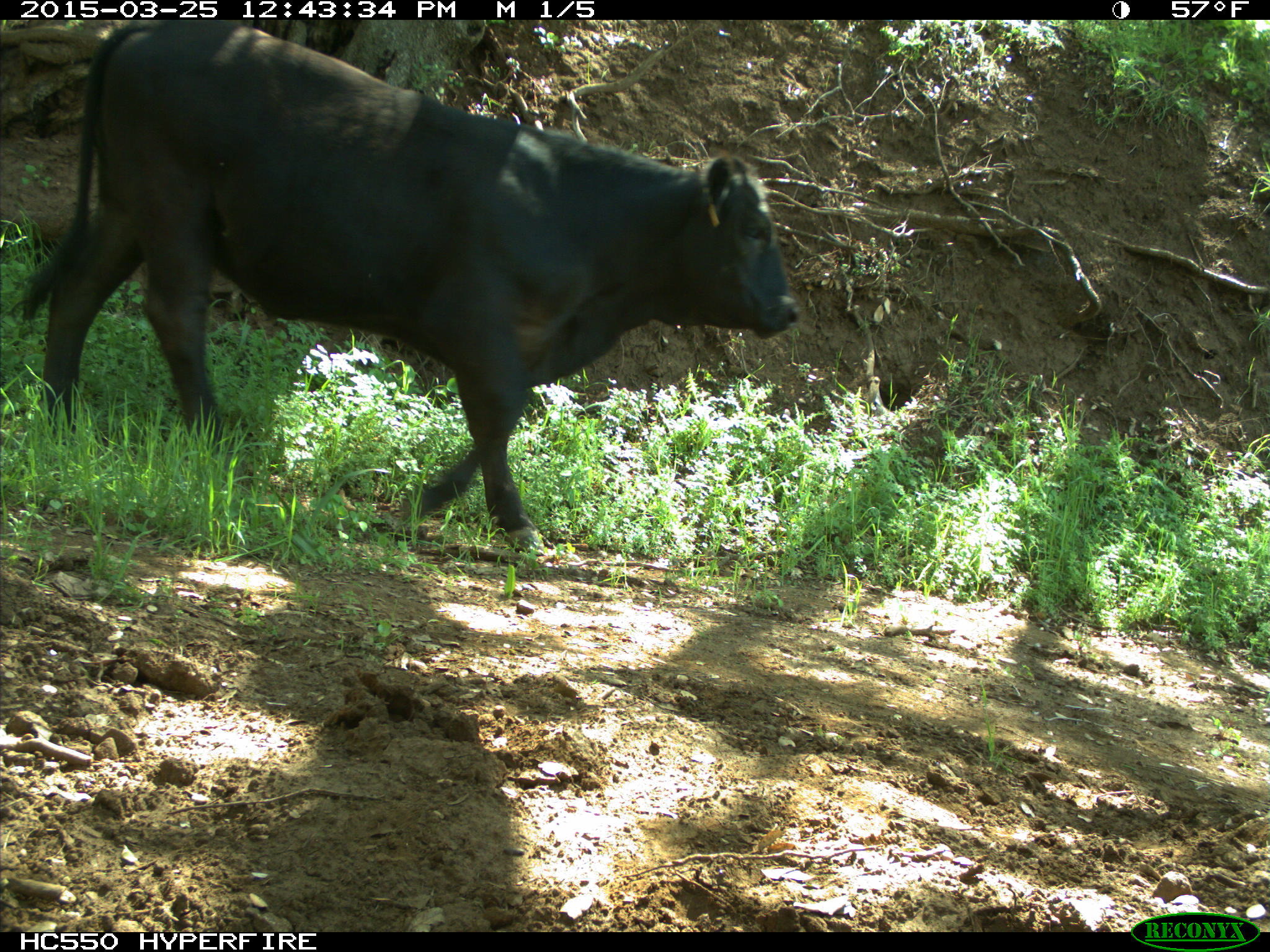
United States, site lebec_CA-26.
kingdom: Animalia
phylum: Chordata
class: Mammalia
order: Artiodactyla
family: Bovidae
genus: Bos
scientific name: Bos taurus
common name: domestic cow